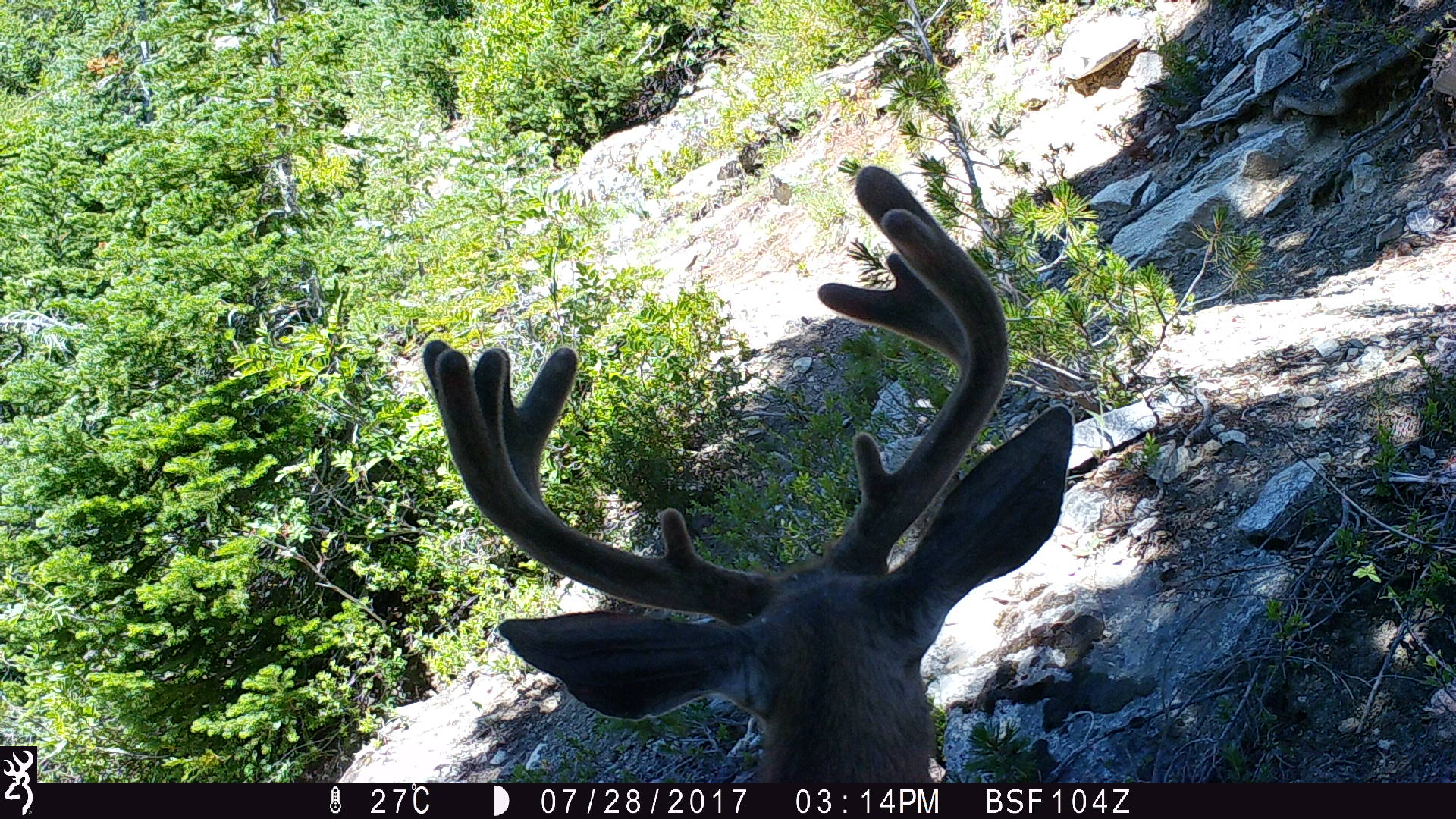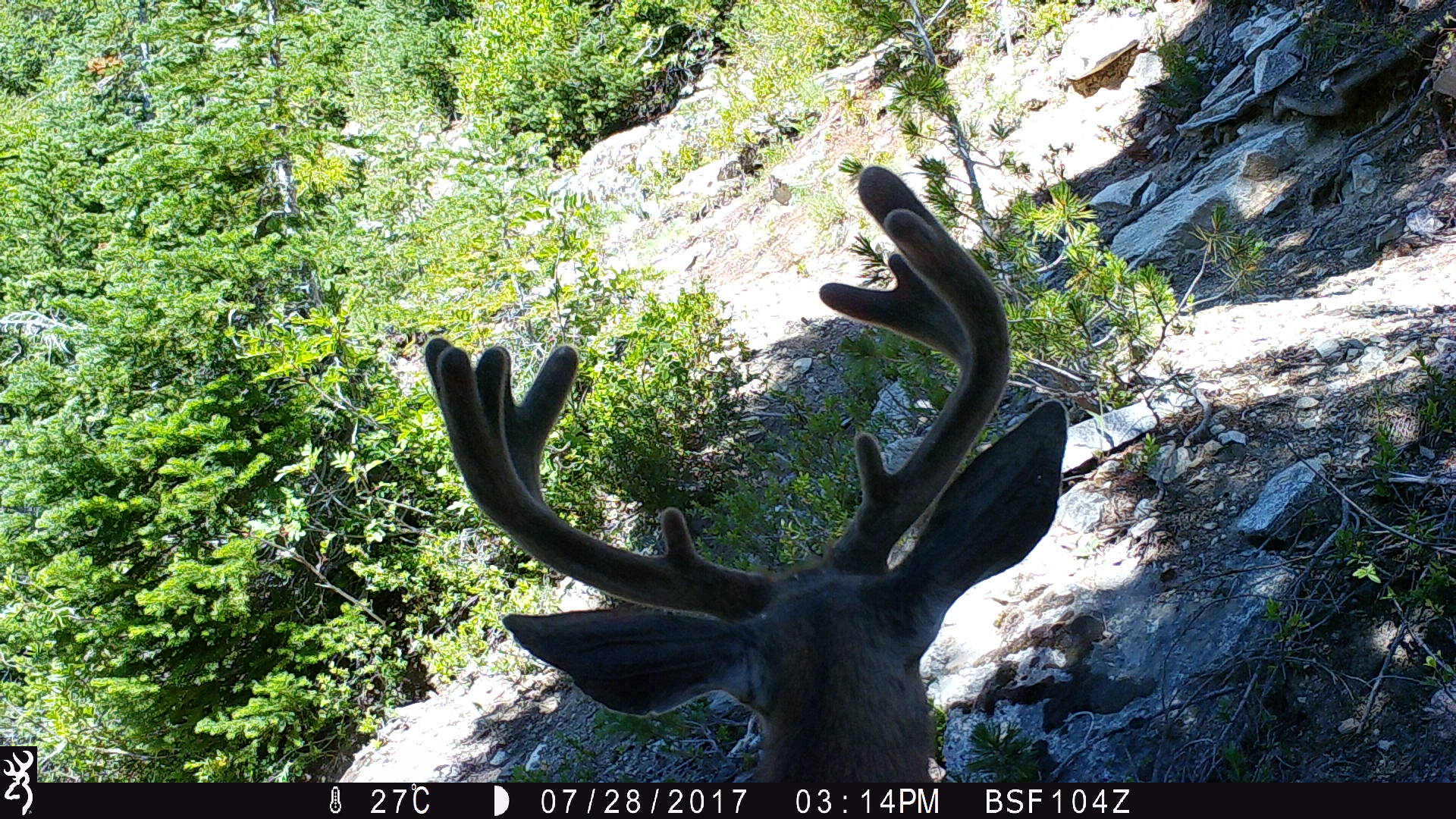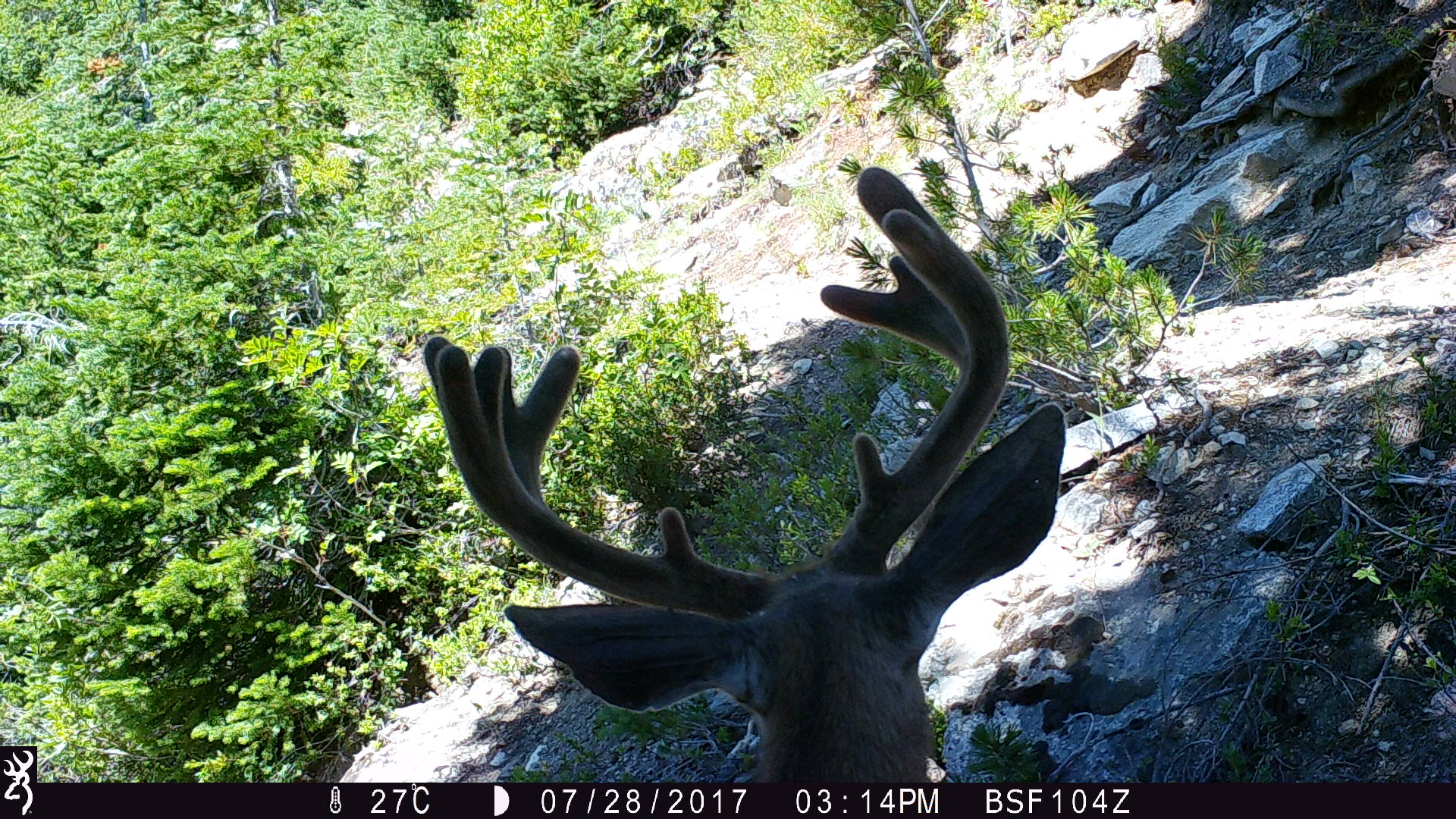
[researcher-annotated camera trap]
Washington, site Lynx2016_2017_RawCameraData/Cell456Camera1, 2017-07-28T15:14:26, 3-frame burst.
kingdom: Animalia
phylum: Chordata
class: Mammalia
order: Artiodactyla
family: Cervidae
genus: Odocoileus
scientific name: Odocoileus hemionus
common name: mule deer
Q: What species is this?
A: Odocoileus hemionus (mule deer).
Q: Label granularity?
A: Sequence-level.